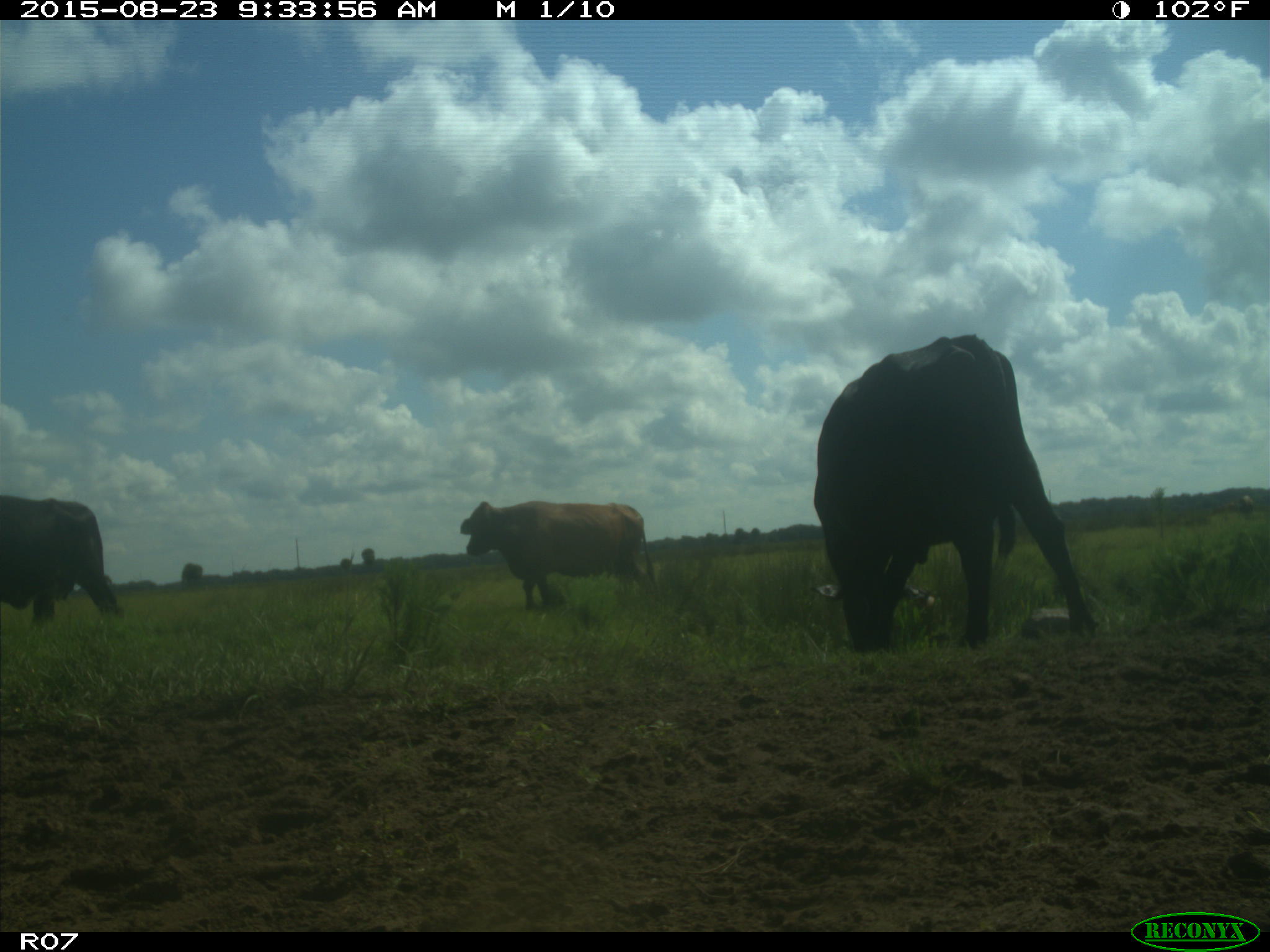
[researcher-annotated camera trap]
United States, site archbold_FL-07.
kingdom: Animalia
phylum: Chordata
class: Mammalia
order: Artiodactyla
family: Bovidae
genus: Bos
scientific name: Bos taurus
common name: domestic cow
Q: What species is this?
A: Bos taurus (domestic cow).